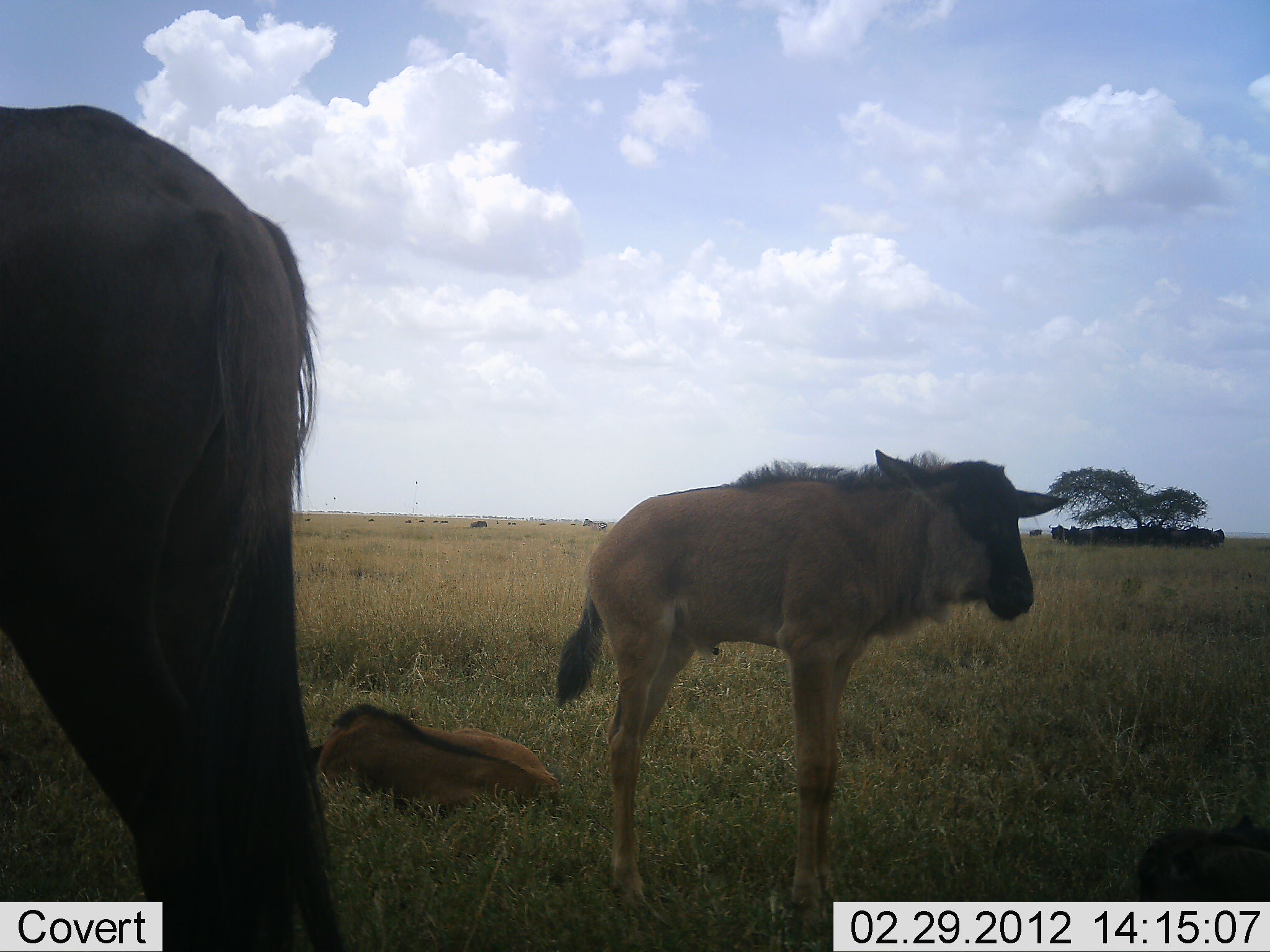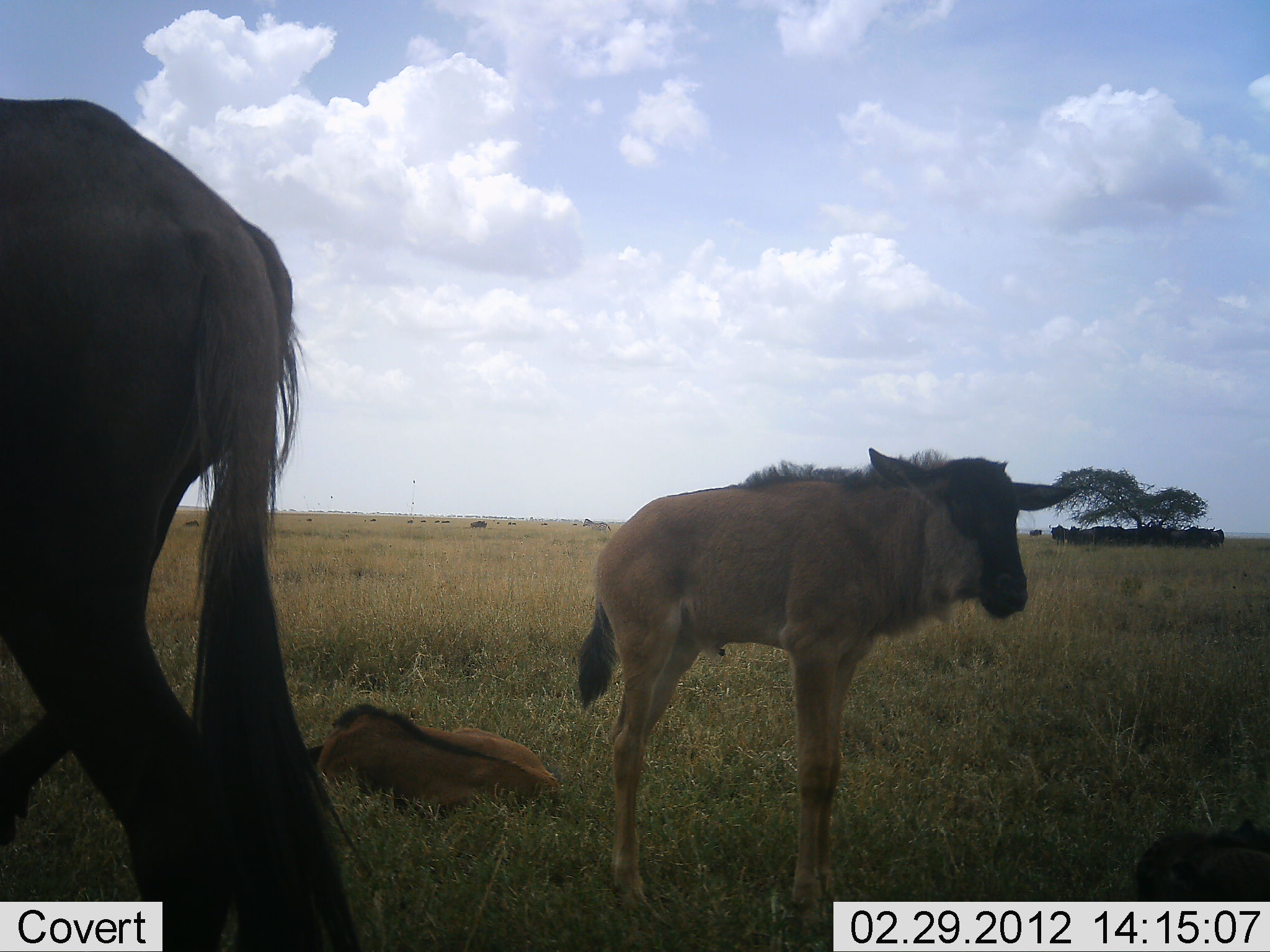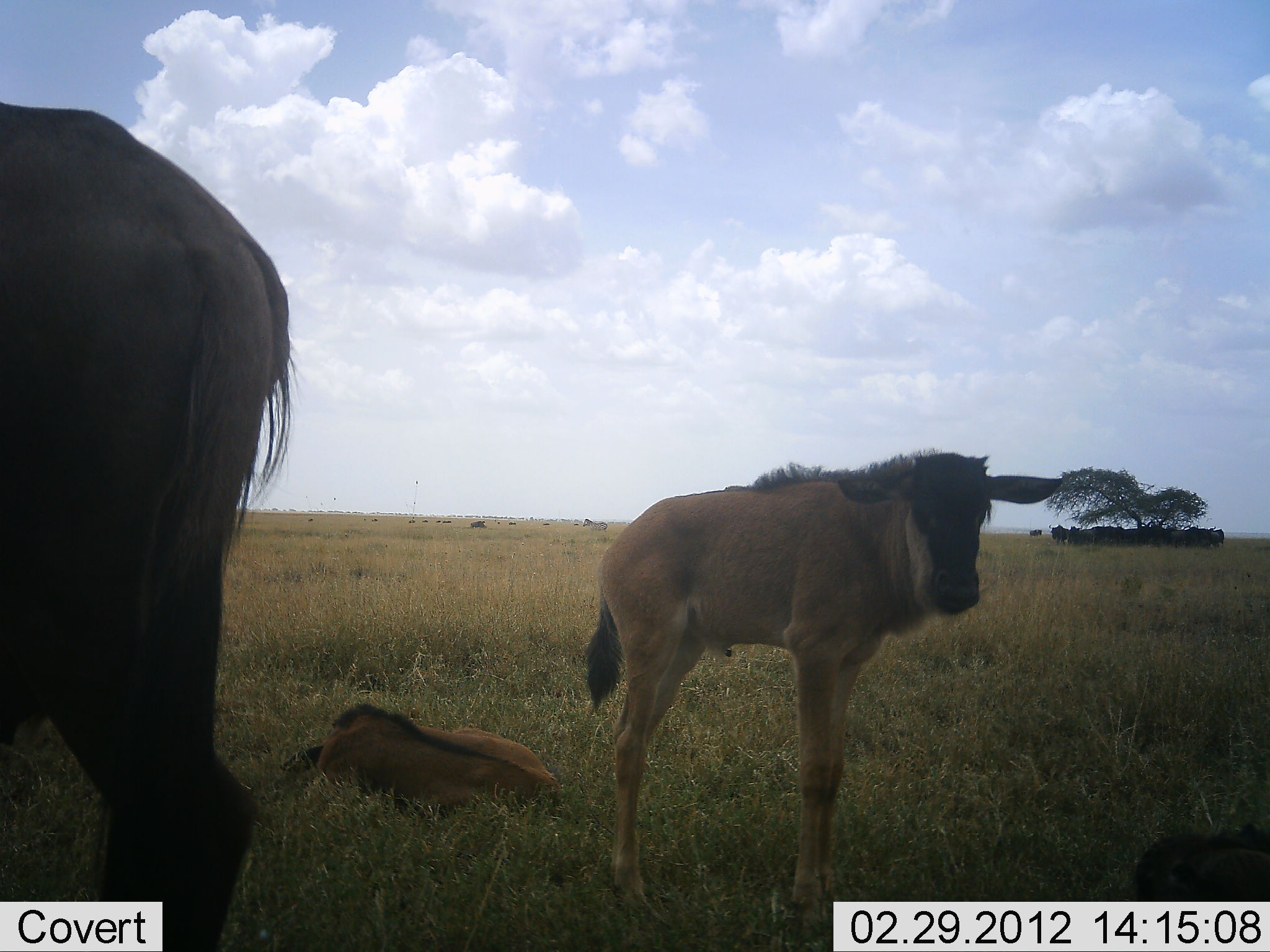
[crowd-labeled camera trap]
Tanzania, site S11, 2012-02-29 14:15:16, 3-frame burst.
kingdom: Animalia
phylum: Chordata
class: Mammalia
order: Artiodactyla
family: Bovidae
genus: Connochaetes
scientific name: Connochaetes taurinus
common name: blue wildebeest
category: wildebeest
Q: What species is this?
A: Wildebeest (blue wildebeest) (Connochaetes taurinus).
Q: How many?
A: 4.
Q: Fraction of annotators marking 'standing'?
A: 95%.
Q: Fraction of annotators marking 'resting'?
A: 84%.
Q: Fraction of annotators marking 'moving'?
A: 0%.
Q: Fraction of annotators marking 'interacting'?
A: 0%.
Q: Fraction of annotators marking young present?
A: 95%.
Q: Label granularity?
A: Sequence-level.